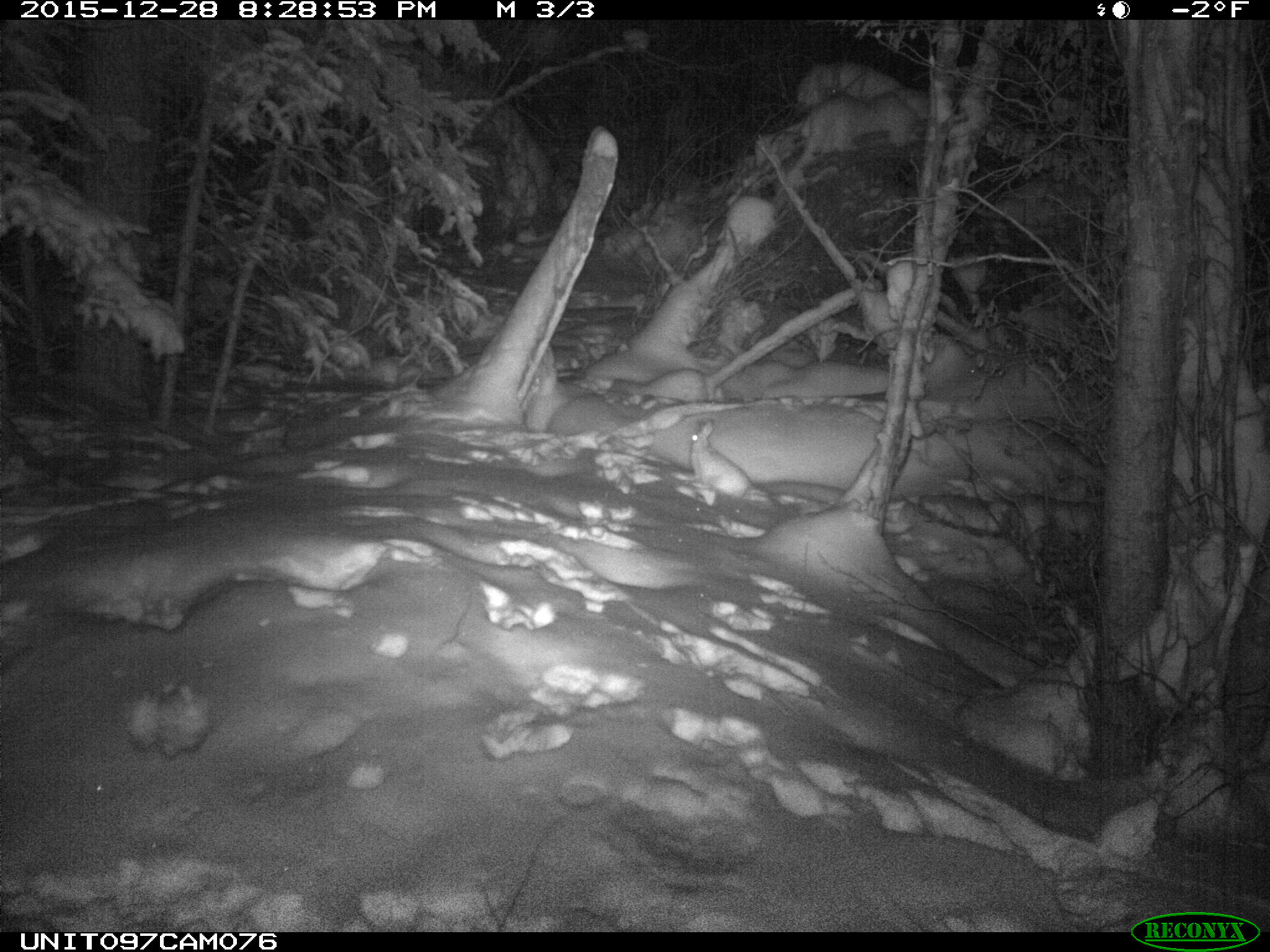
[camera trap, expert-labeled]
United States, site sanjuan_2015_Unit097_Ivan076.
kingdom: Animalia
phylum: Chordata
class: Mammalia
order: Lagomorpha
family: Leporidae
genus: Lepus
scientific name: Lepus americanus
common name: snowshoe hare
Lepus americanus (snowshoe hare).